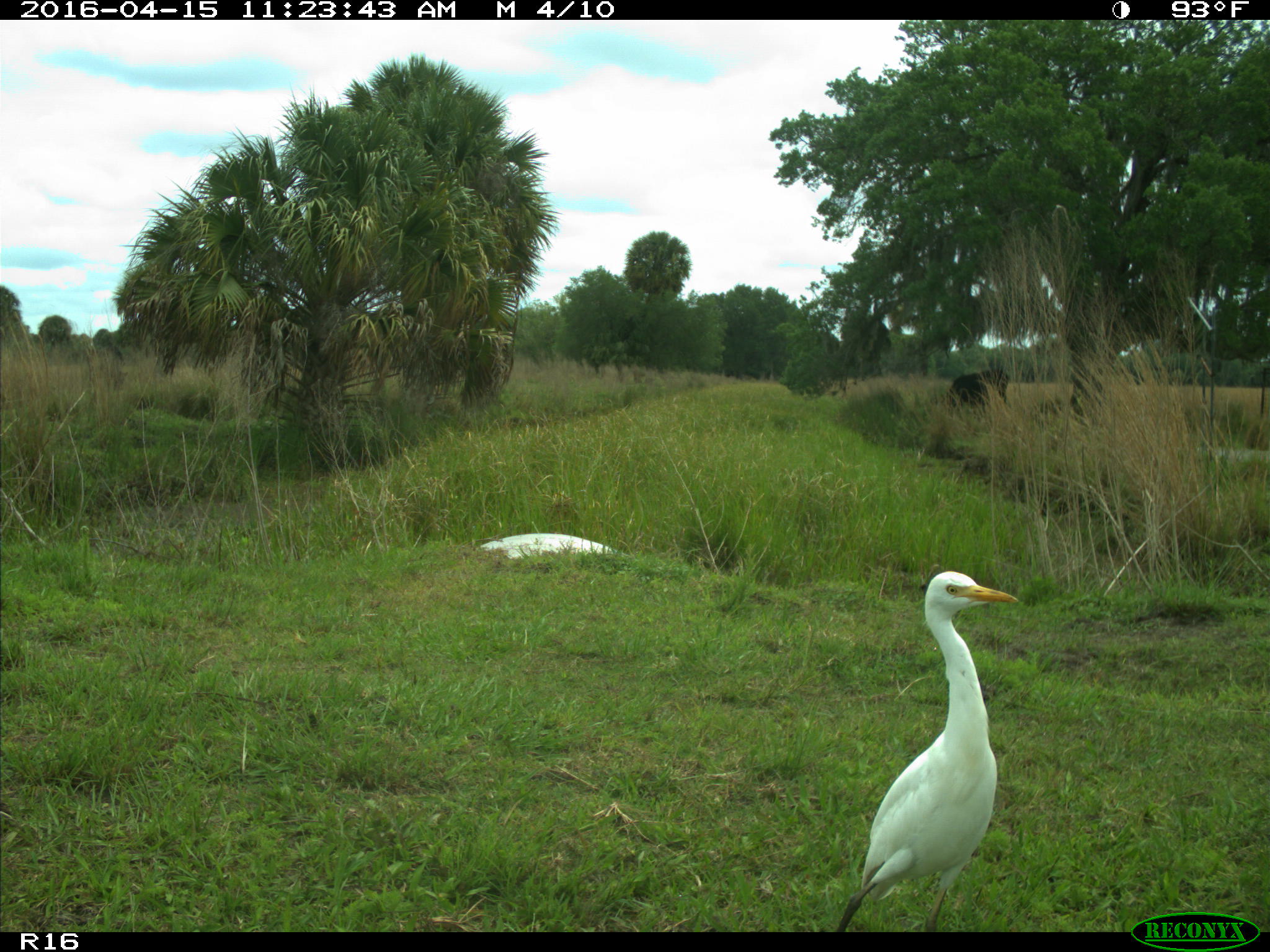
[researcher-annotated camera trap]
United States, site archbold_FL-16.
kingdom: Animalia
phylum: Chordata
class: Aves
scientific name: Aves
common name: birds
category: unidentified bird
Unidentified bird (birds) (Aves).